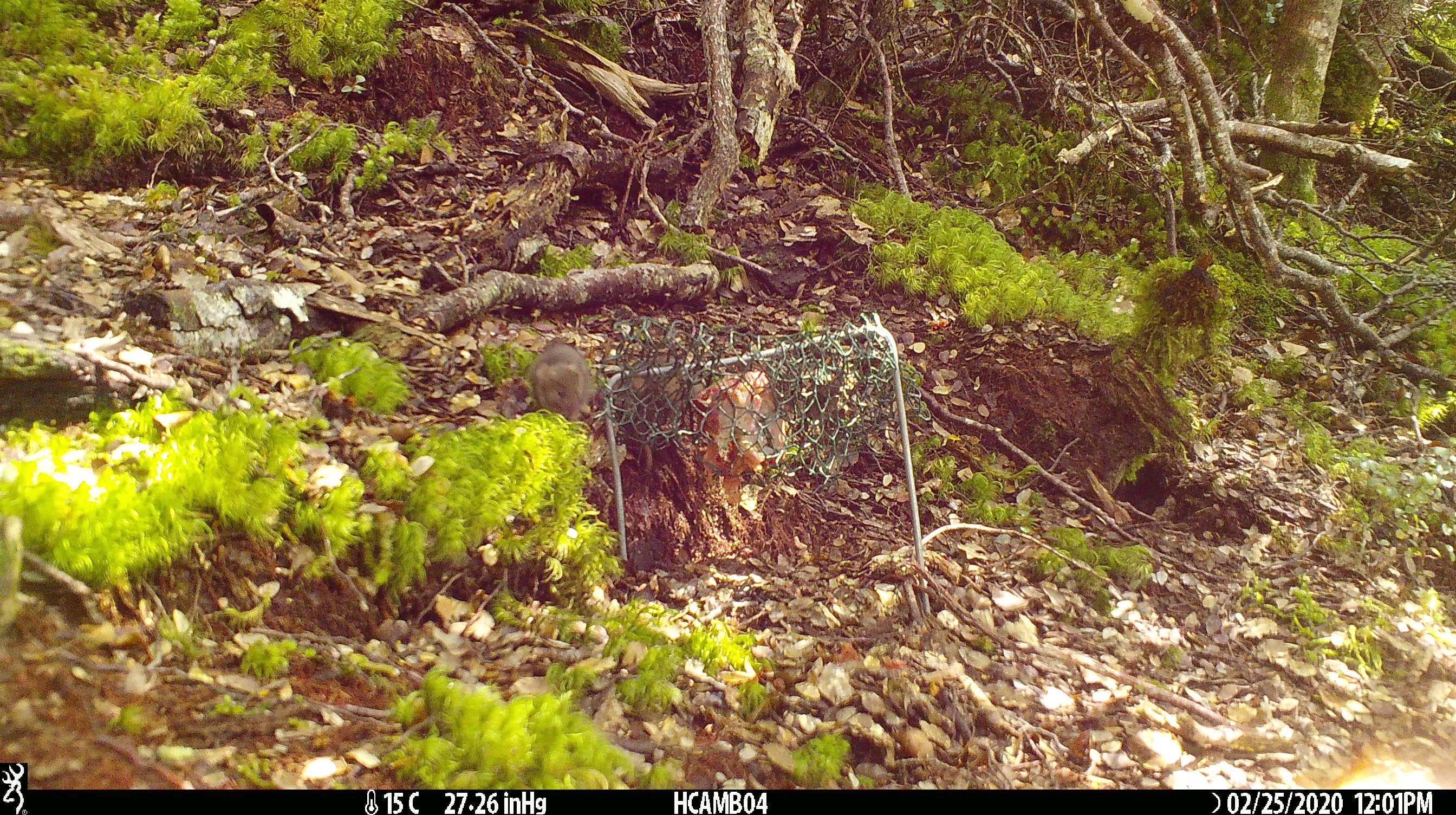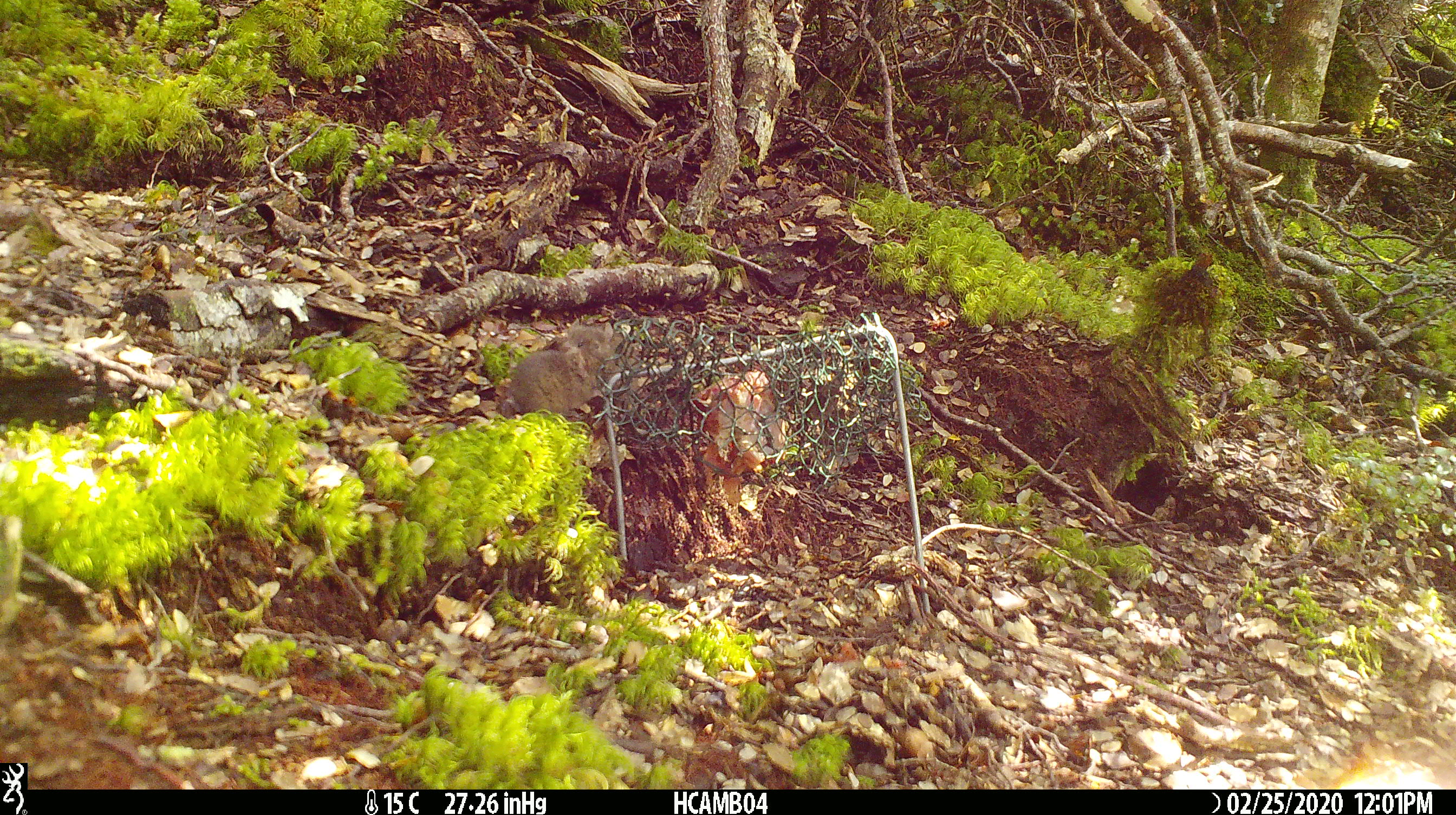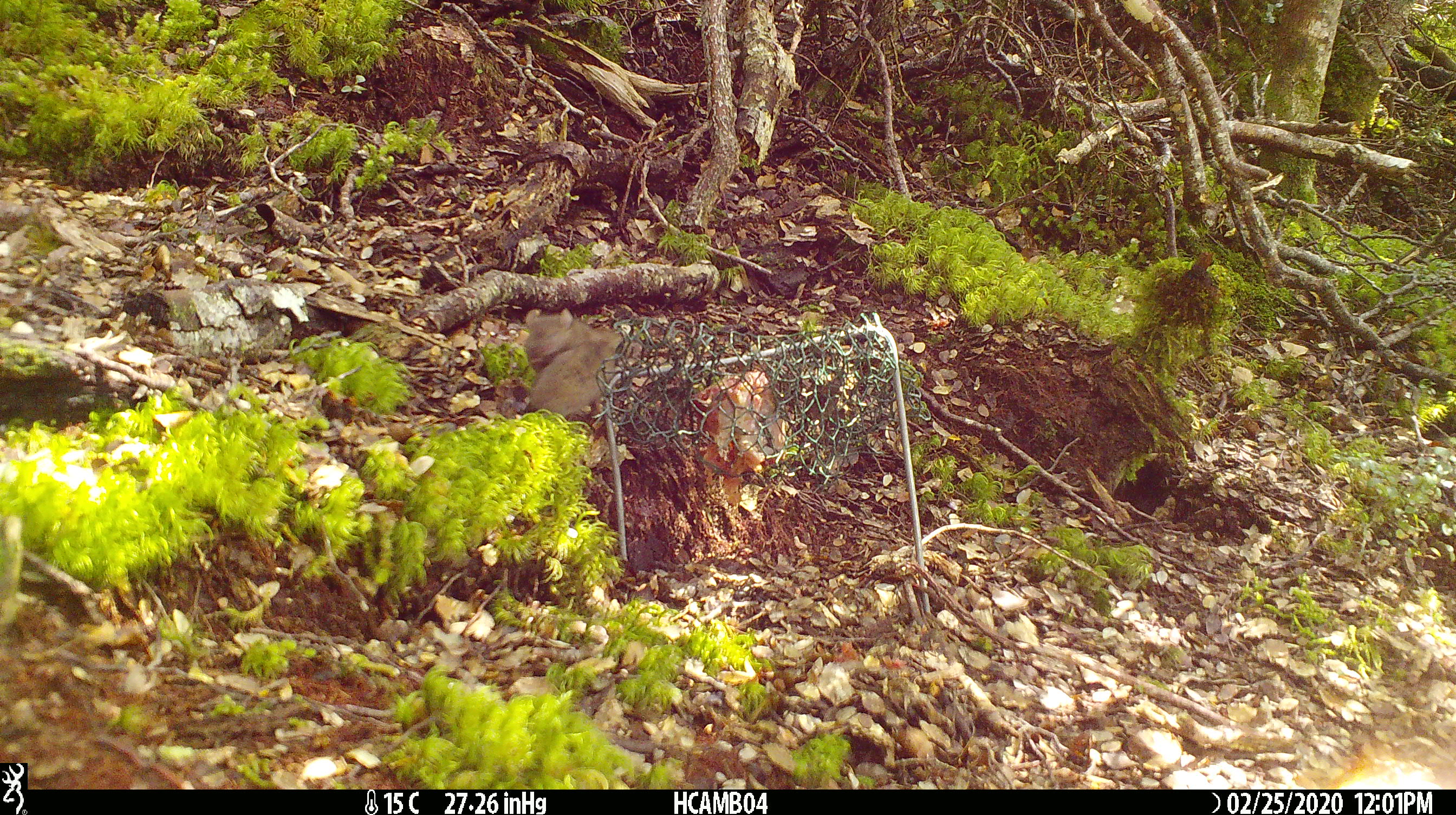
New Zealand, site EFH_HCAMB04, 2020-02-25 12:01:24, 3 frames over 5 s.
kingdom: Animalia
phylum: Chordata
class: Mammalia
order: Rodentia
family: Muridae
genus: Mus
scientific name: Mus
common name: mouse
Mouse (Mus).